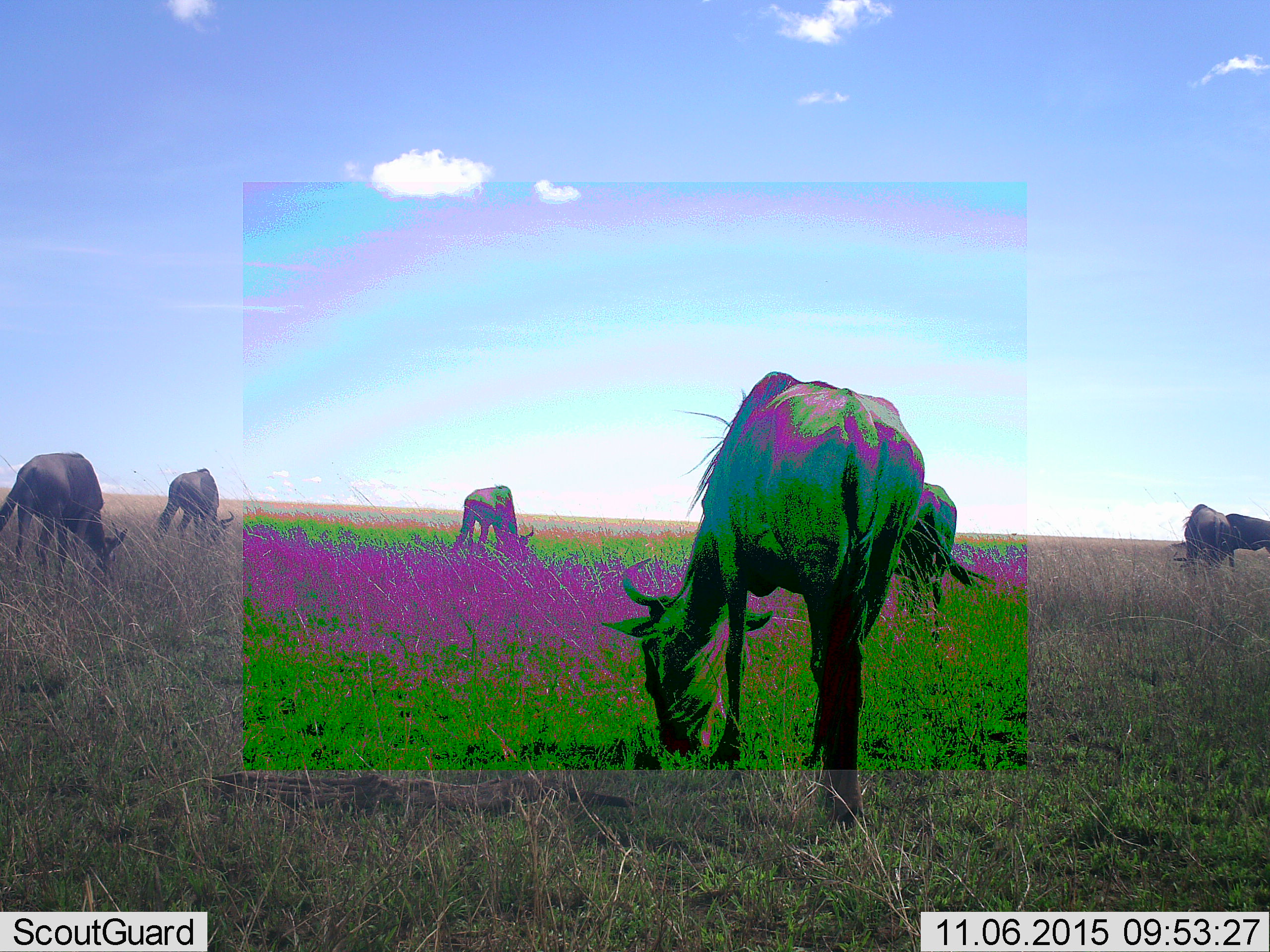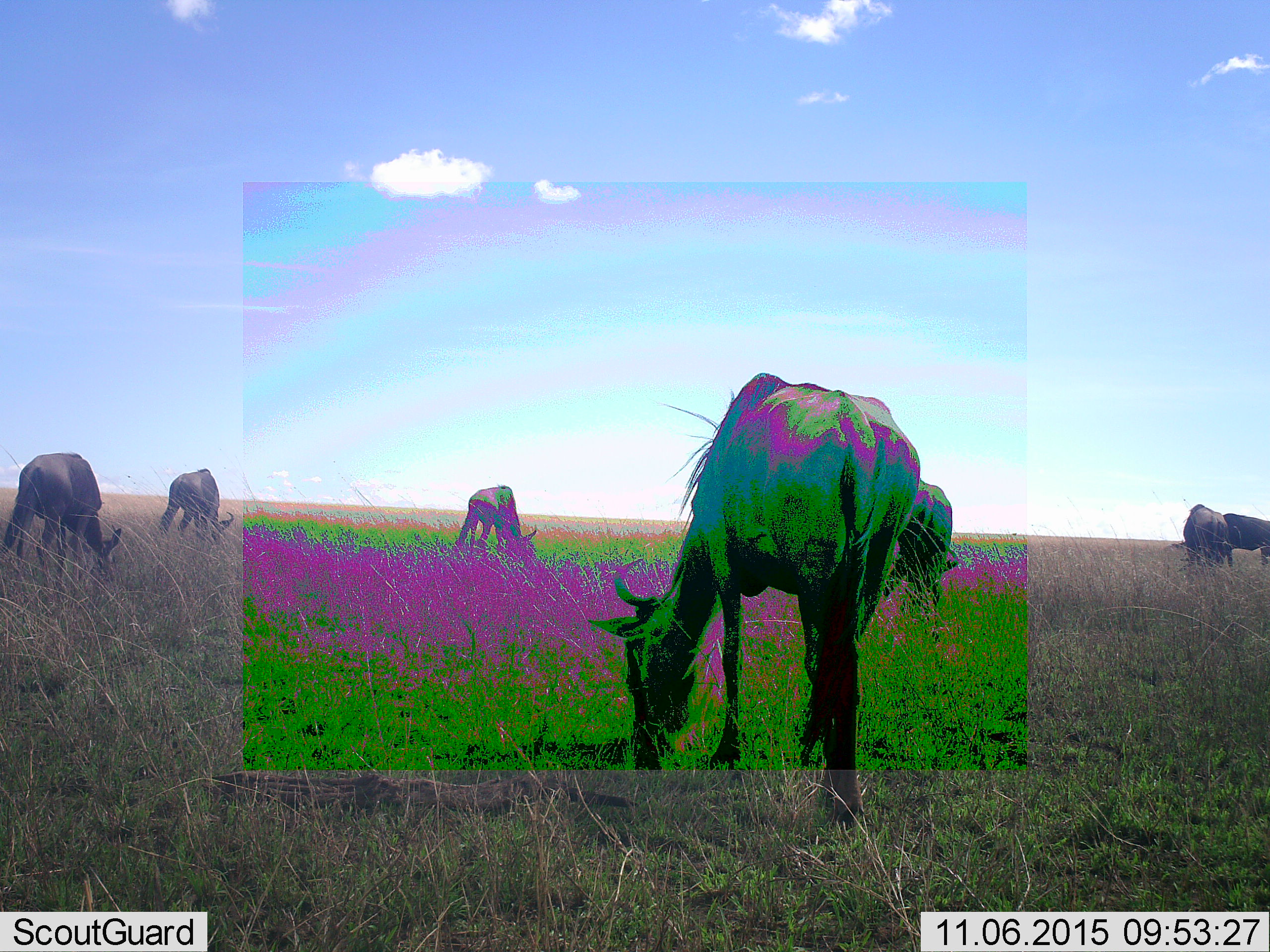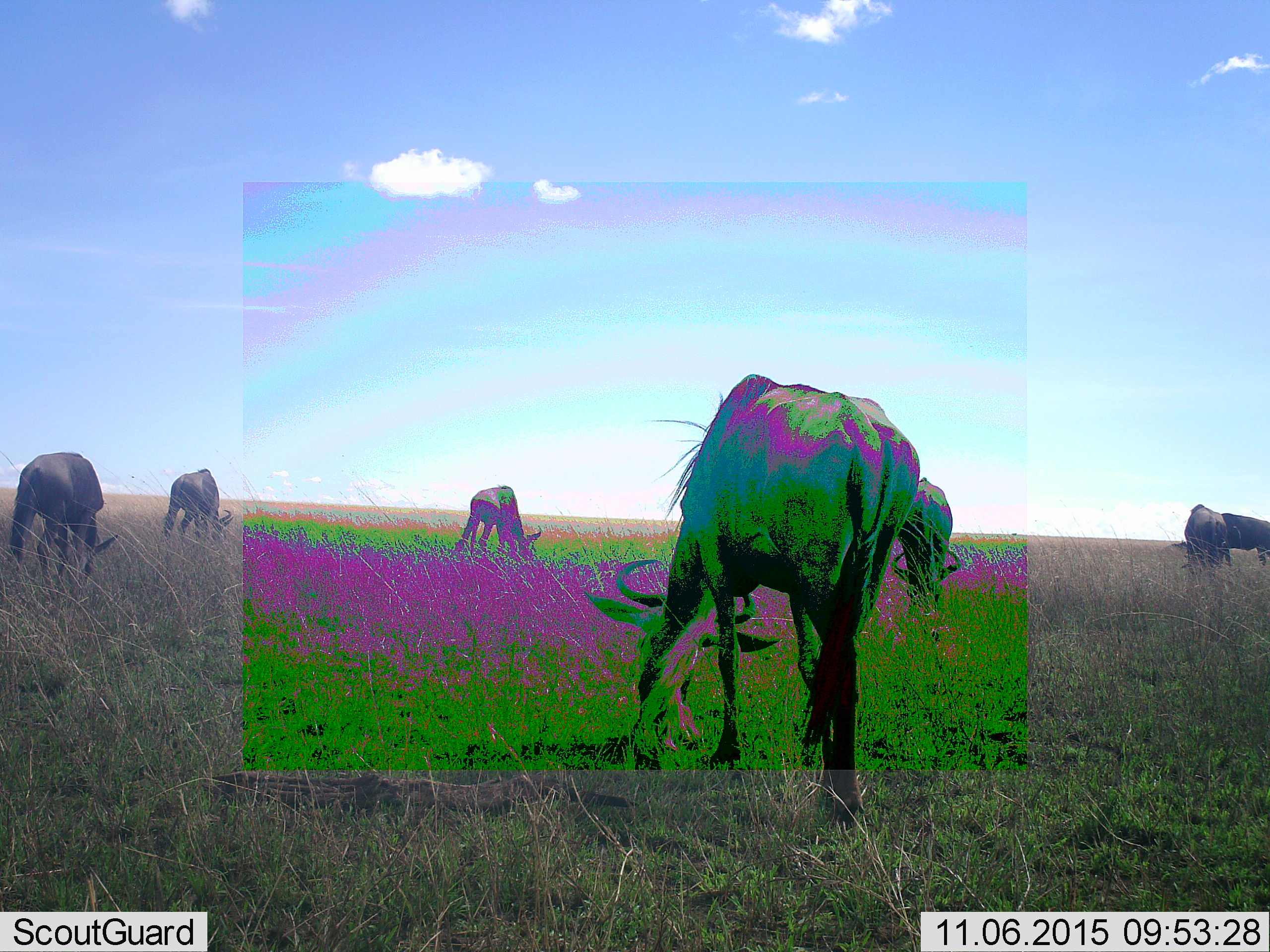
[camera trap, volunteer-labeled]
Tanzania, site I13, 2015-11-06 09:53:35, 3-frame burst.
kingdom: Animalia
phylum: Chordata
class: Mammalia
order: Artiodactyla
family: Bovidae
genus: Connochaetes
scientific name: Connochaetes taurinus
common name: blue wildebeest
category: wildebeest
Wildebeest (blue wildebeest) (Connochaetes taurinus), count 7. Behavior (volunteer vote fractions): standing 11%, resting 0%, moving 22%, interacting 0%. Young present (vote fraction): 0%. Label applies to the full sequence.